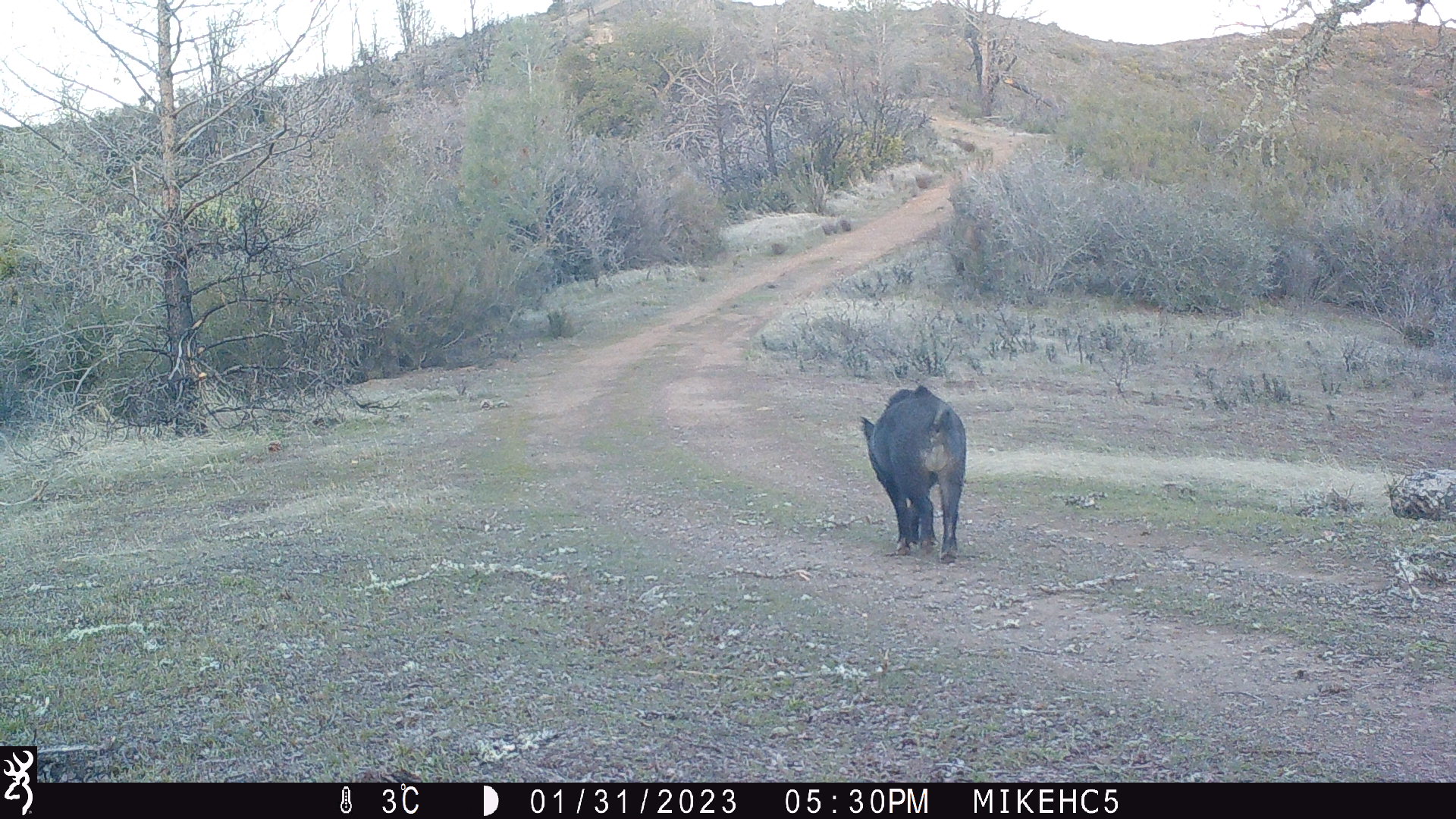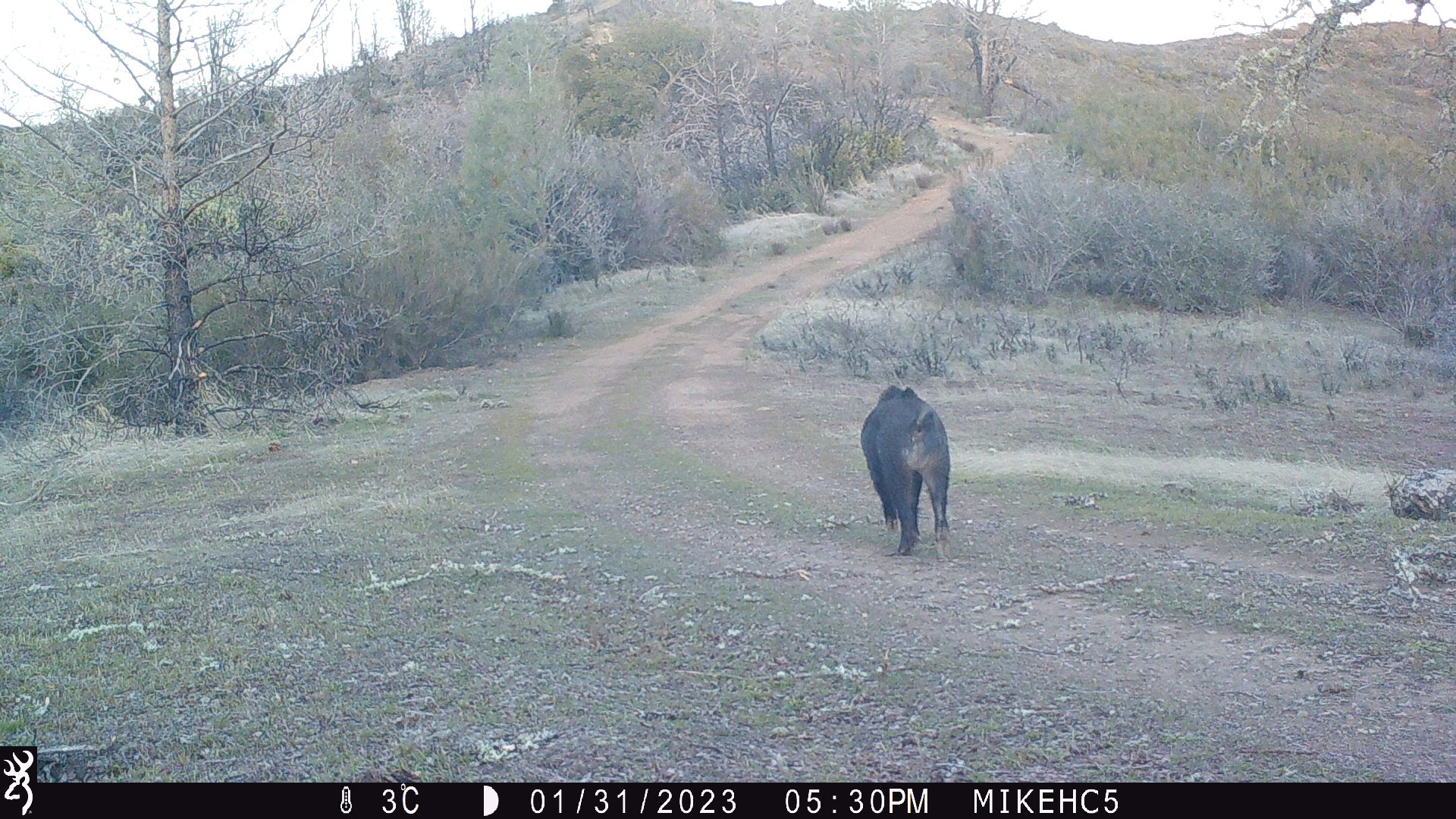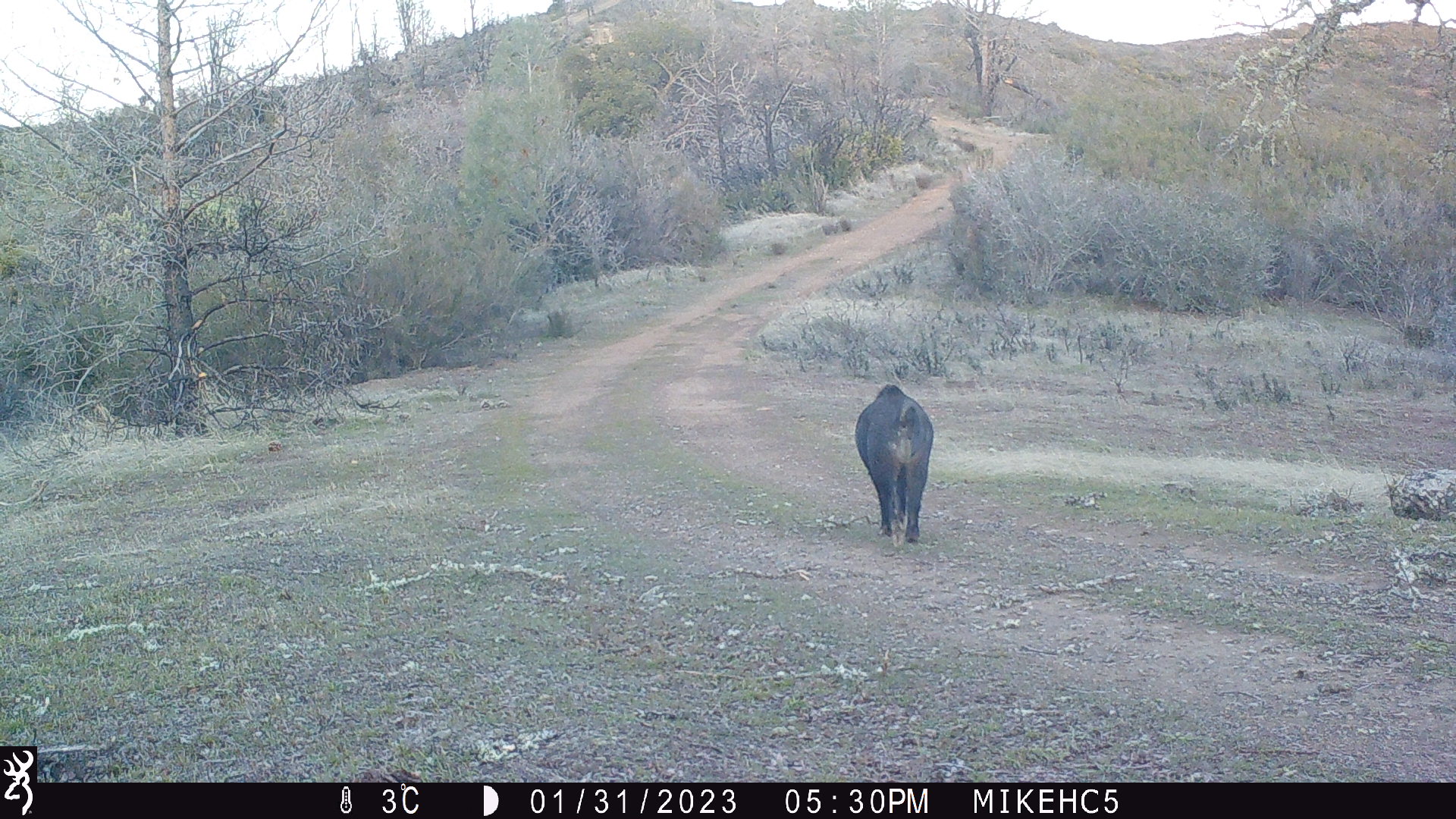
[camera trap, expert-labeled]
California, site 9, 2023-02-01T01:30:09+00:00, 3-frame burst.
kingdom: Animalia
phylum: Chordata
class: Mammalia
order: Artiodactyla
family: Suidae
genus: Sus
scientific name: Sus scrofa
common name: wild boar